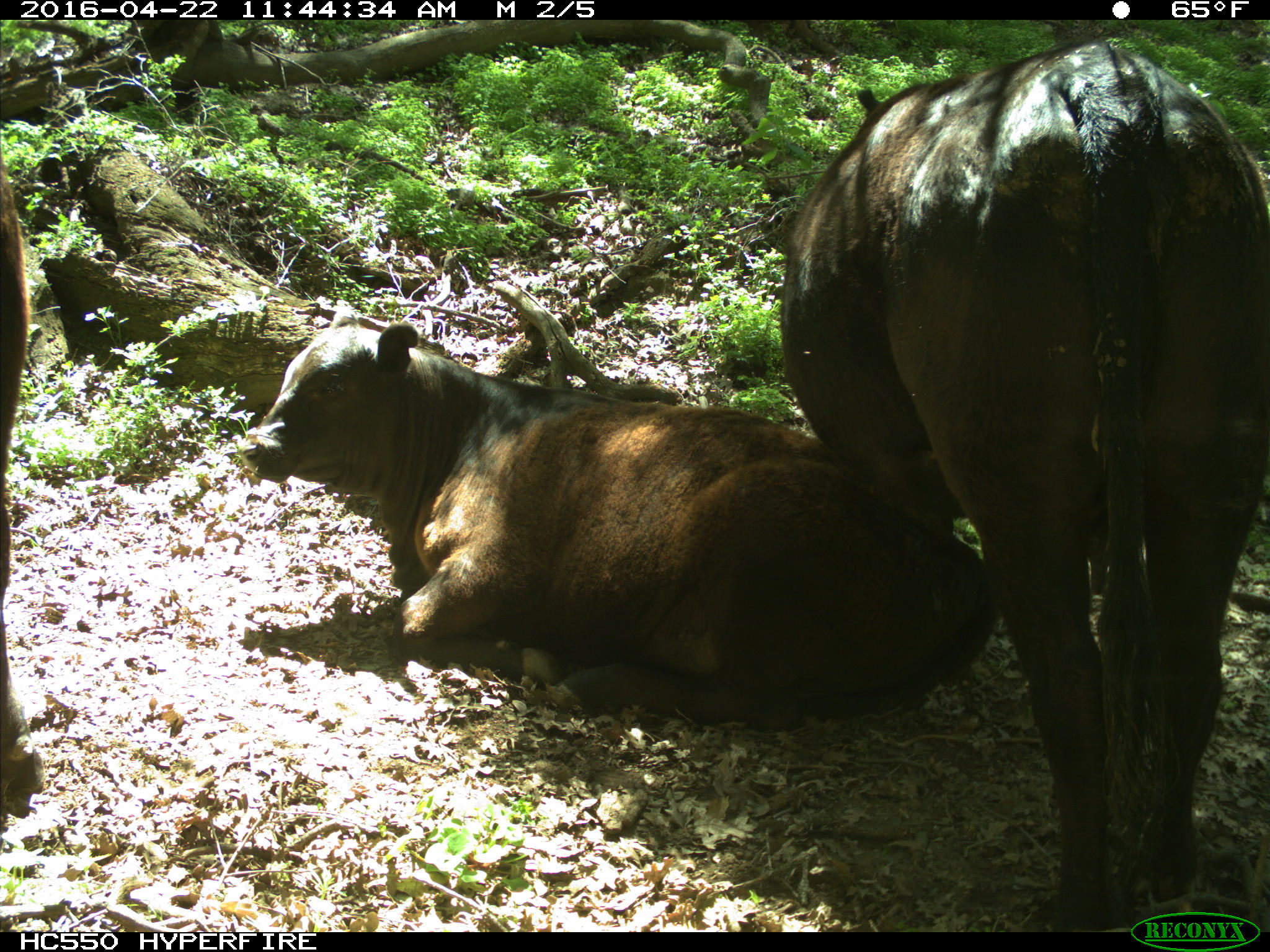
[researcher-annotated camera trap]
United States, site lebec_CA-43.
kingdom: Animalia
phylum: Chordata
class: Mammalia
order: Artiodactyla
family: Bovidae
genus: Bos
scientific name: Bos taurus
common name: domestic cow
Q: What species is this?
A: Bos taurus (domestic cow).